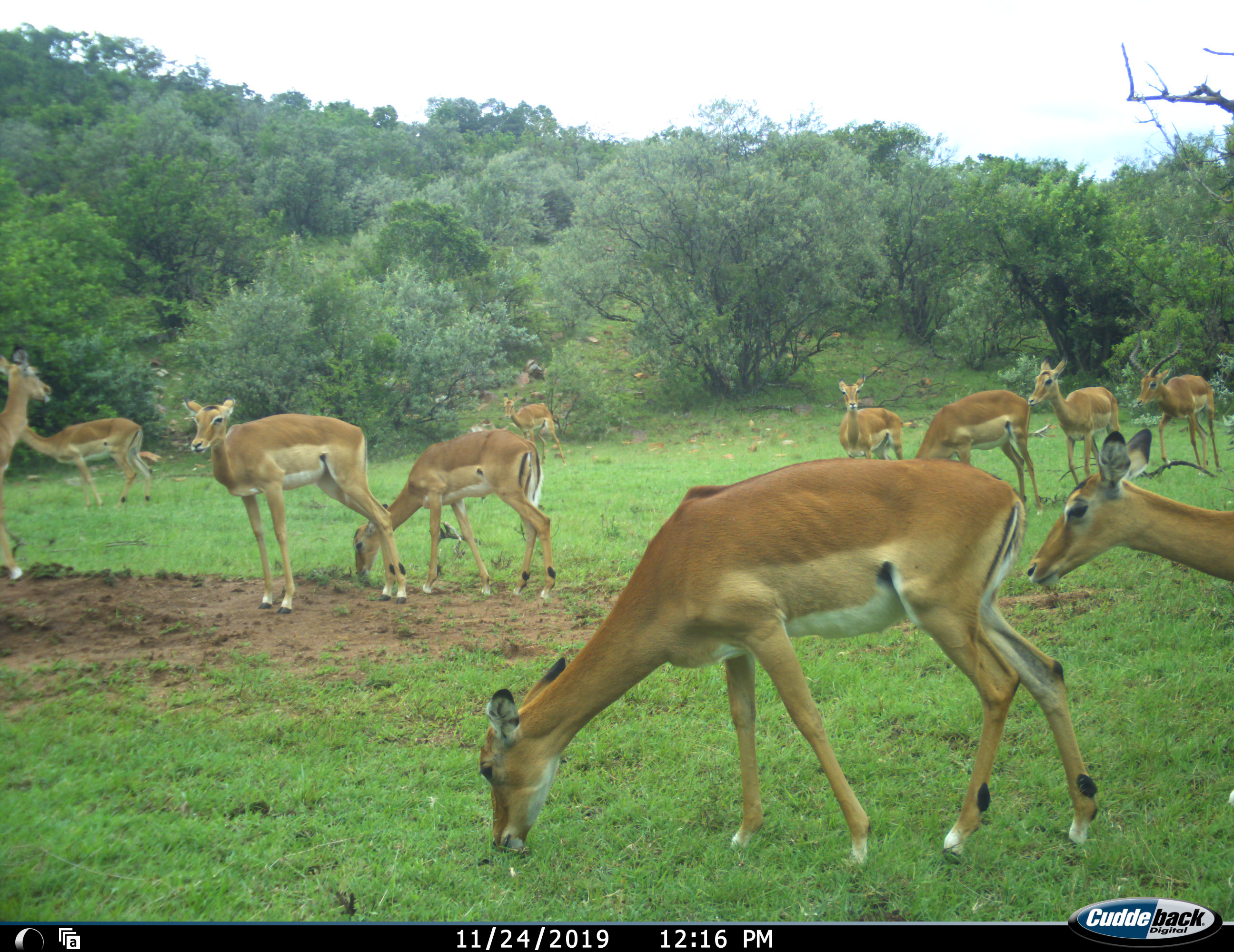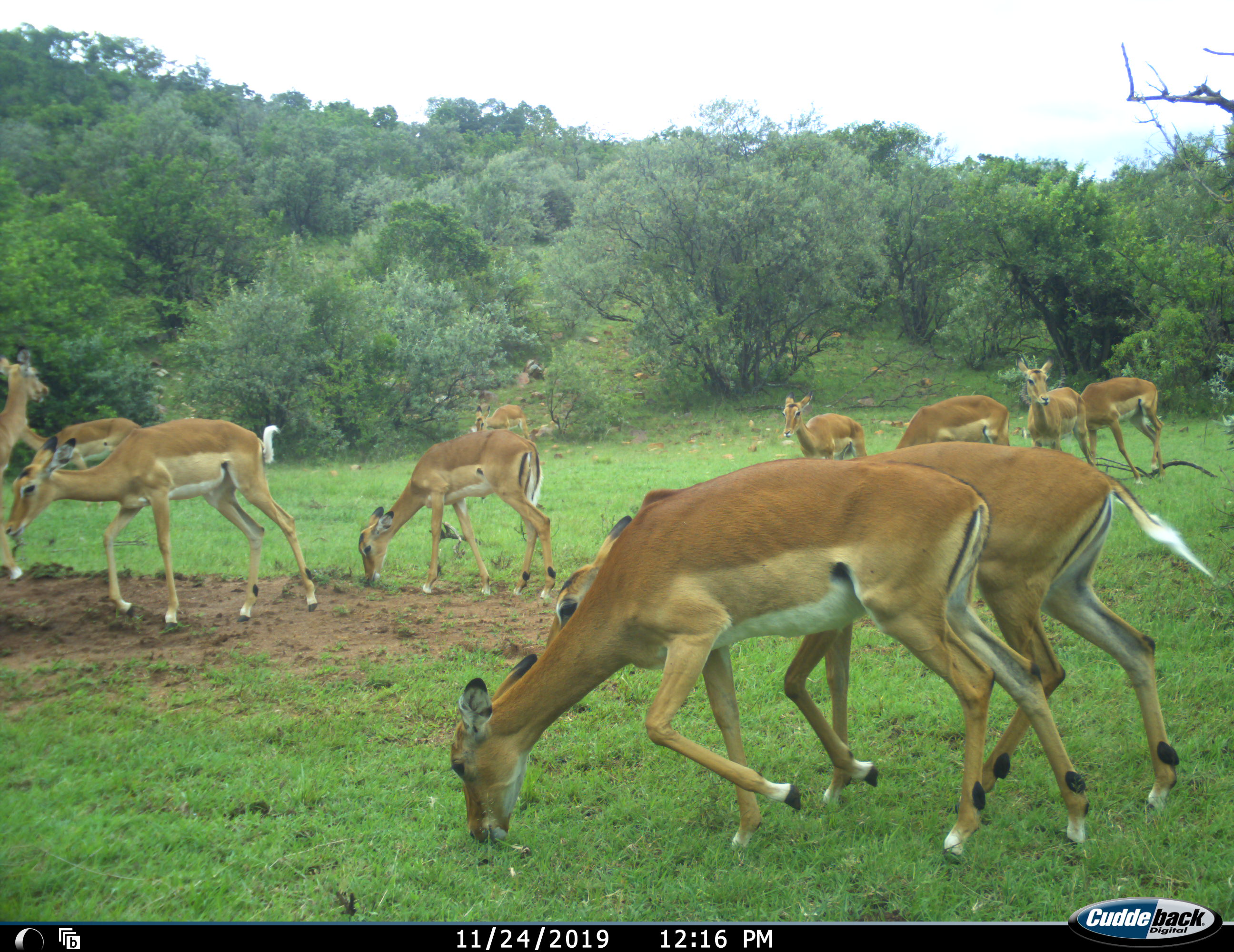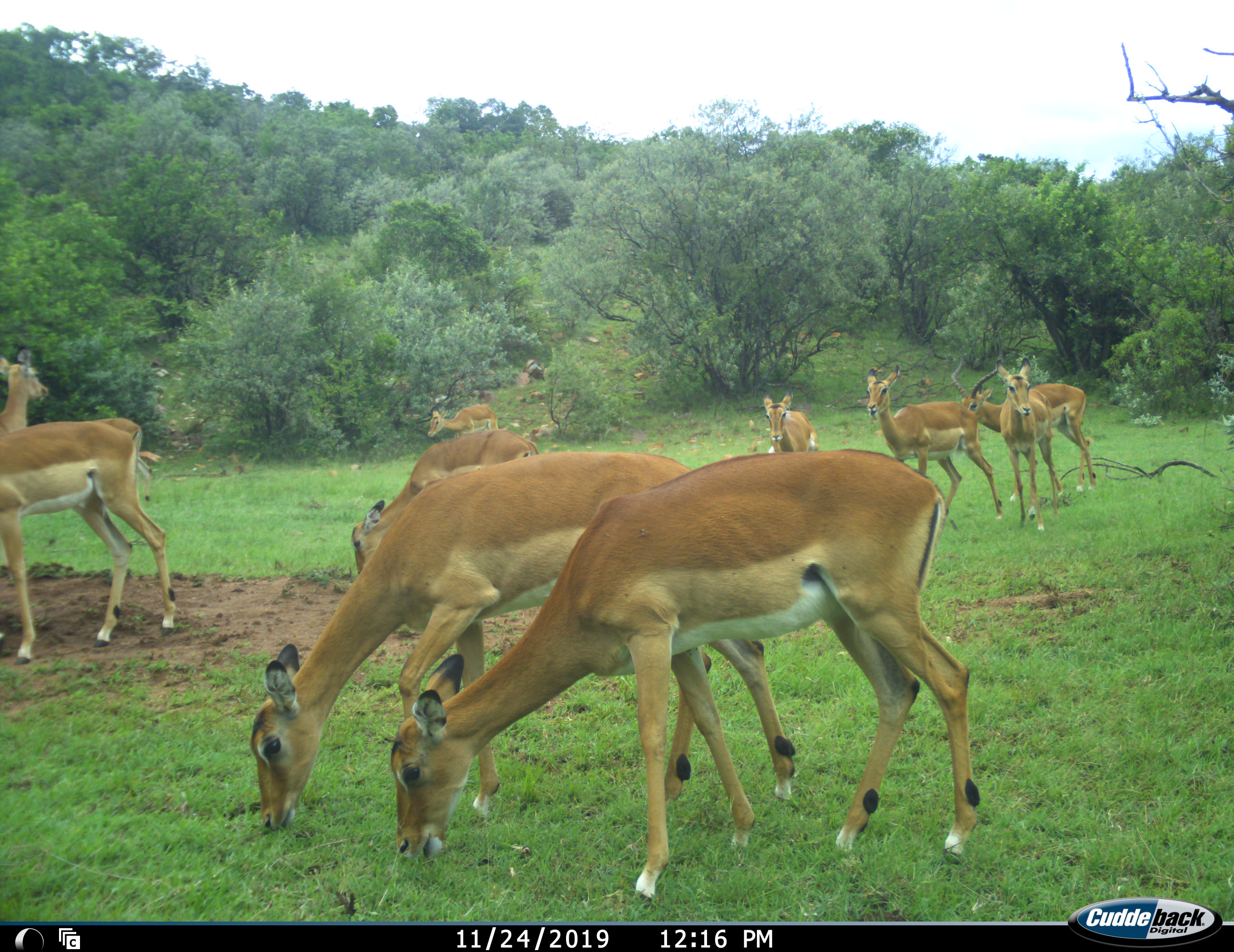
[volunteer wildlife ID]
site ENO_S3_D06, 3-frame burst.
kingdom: Animalia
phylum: Chordata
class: Mammalia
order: Artiodactyla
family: Bovidae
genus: Aepyceros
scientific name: Aepyceros melampus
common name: impala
Impala (Aepyceros melampus), count 11-50. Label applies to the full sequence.